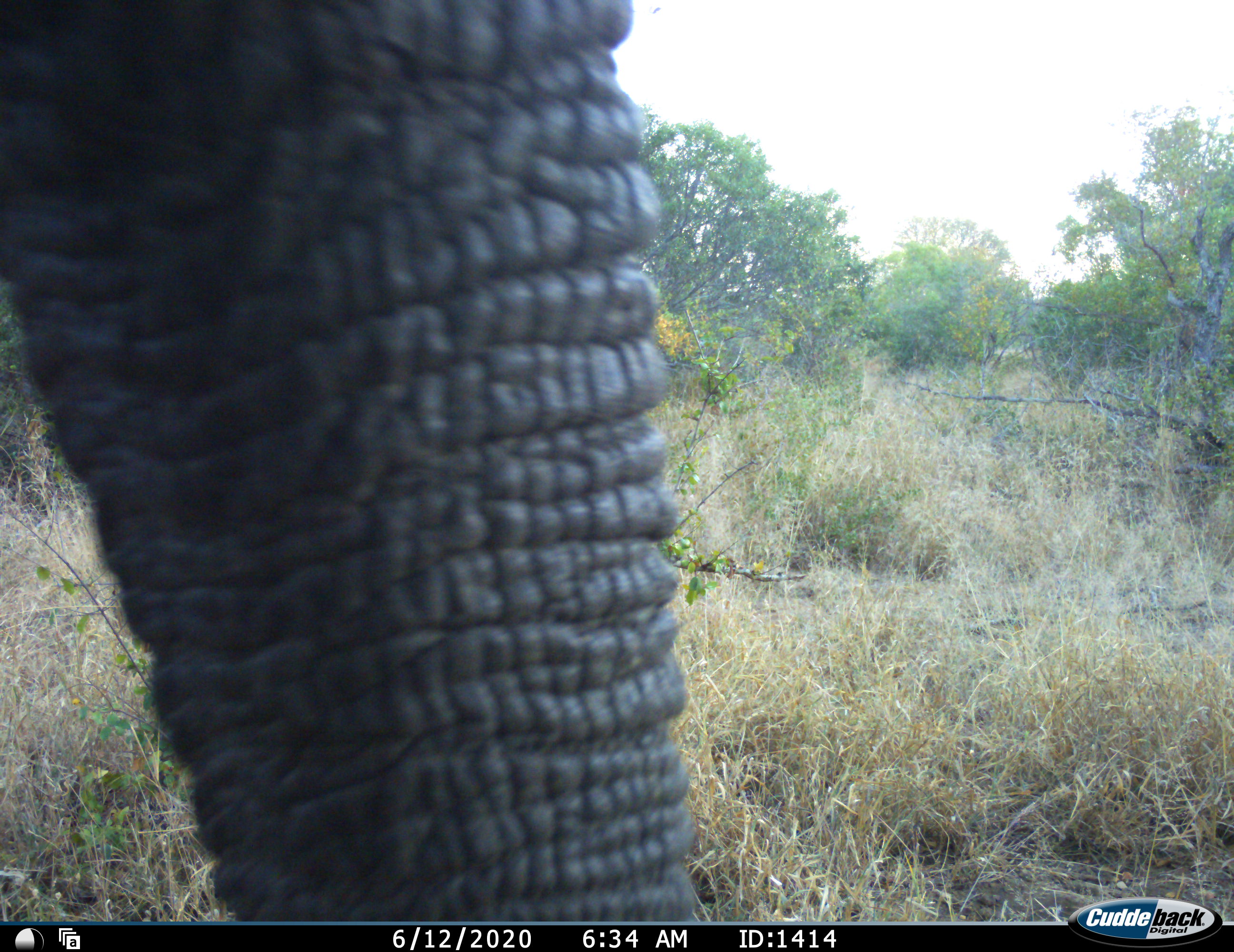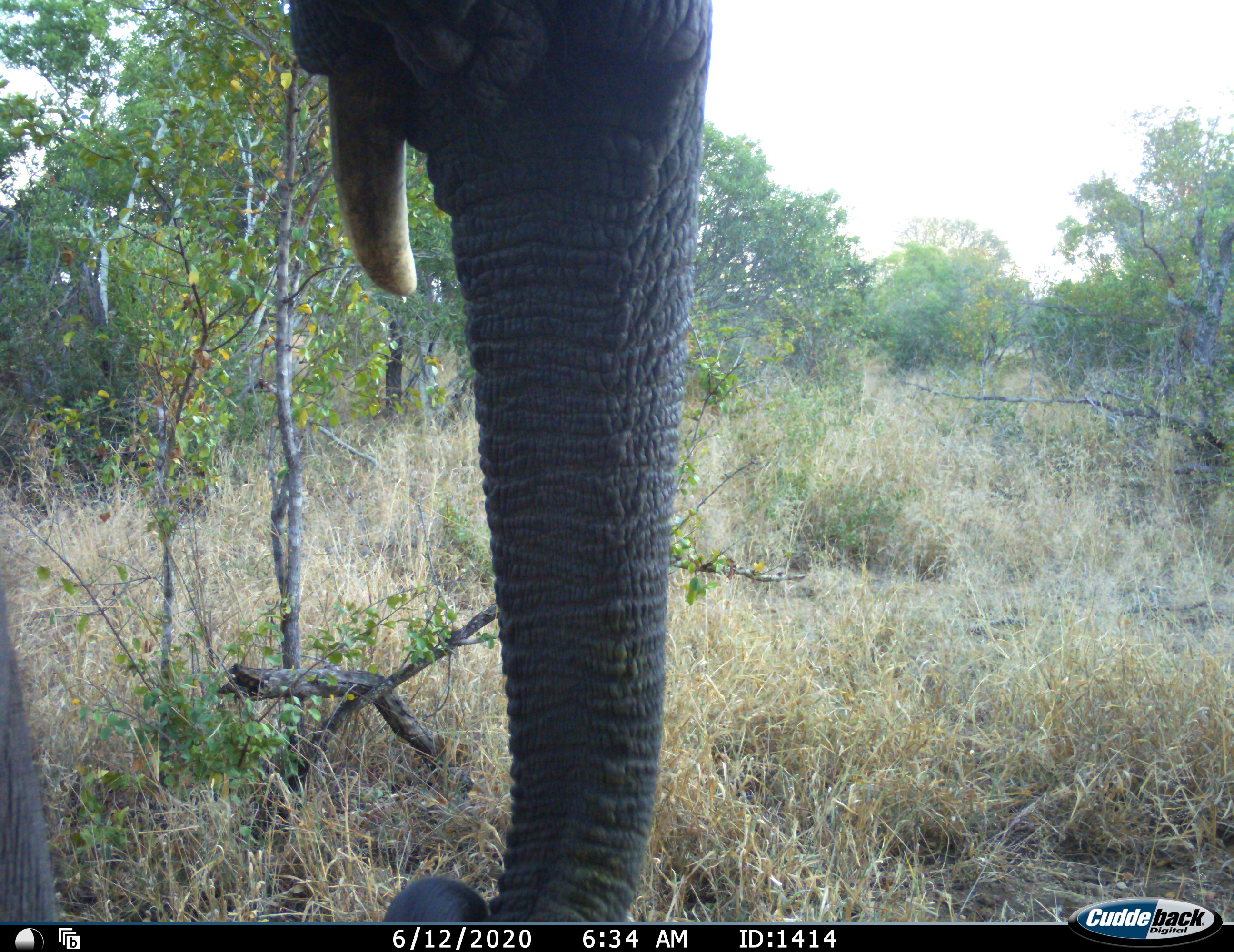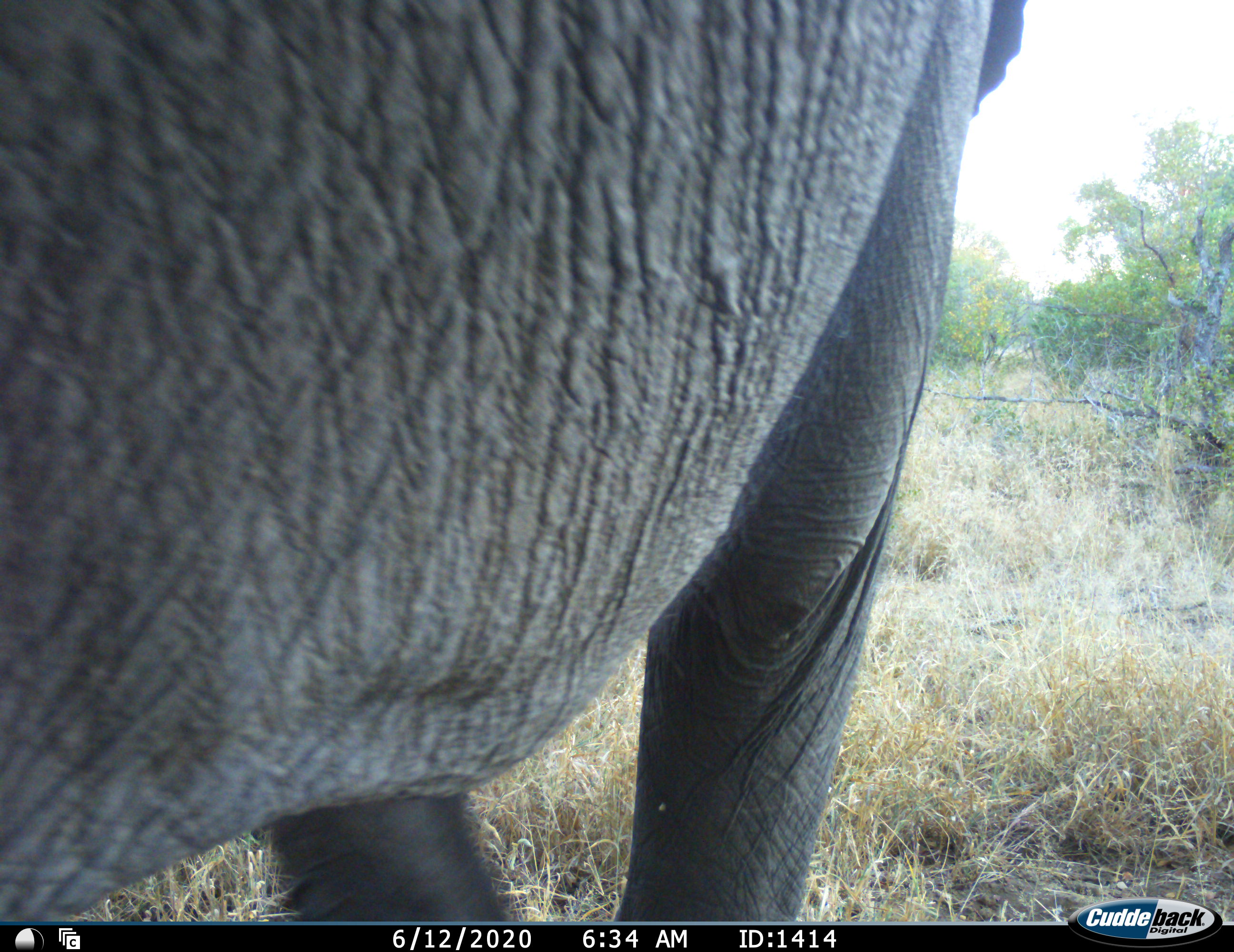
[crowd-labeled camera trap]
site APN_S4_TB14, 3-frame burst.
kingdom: Animalia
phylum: Chordata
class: Mammalia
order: Proboscidea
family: Elephantidae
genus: Loxodonta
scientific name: Loxodonta africana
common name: african bush elephant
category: elephant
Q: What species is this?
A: Elephant (african bush elephant) (Loxodonta africana).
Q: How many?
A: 1.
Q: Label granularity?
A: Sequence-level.